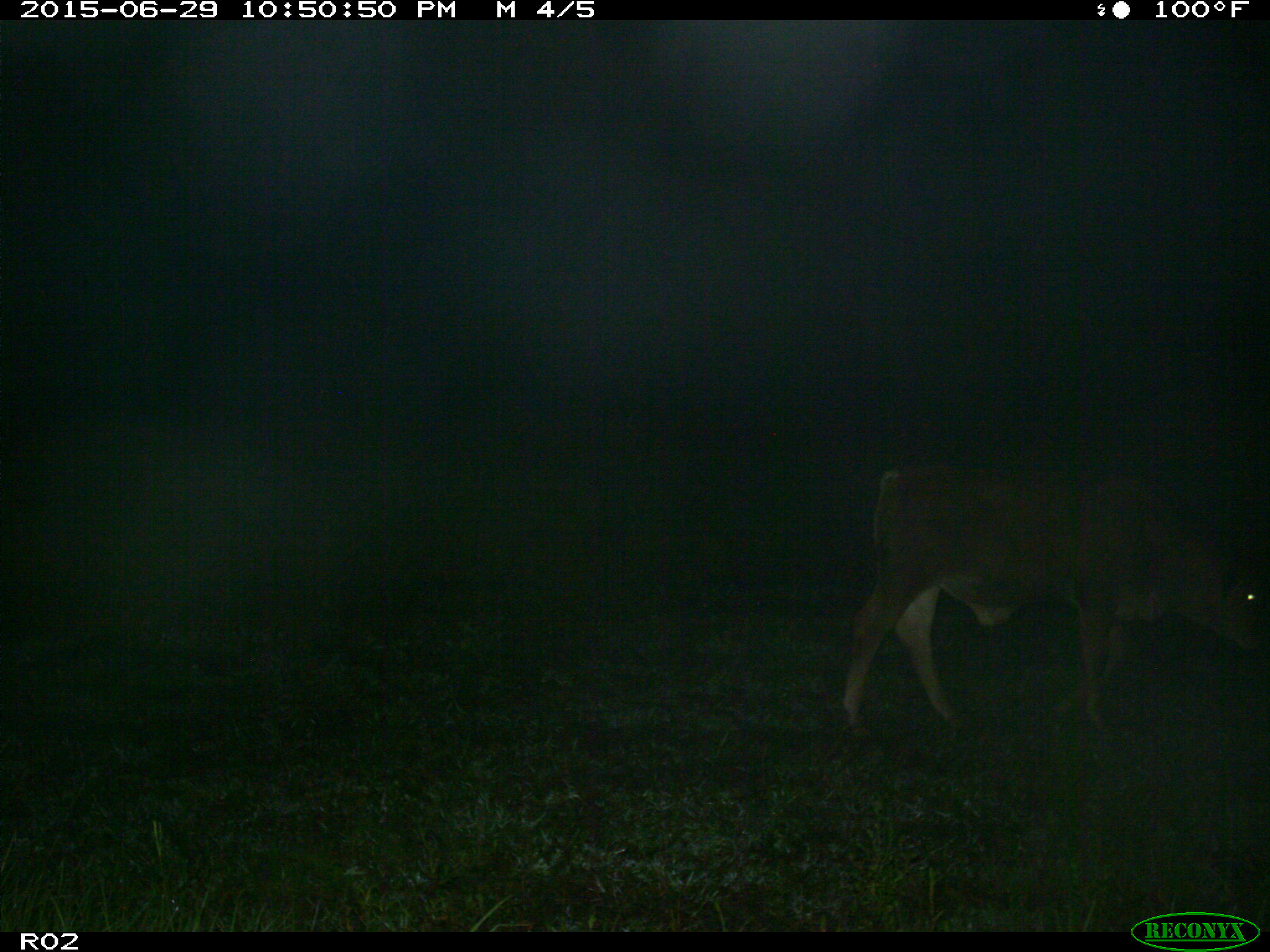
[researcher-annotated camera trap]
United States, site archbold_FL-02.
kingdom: Animalia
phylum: Chordata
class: Mammalia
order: Artiodactyla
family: Bovidae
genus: Bos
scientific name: Bos taurus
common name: domestic cow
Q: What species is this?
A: Bos taurus (domestic cow).